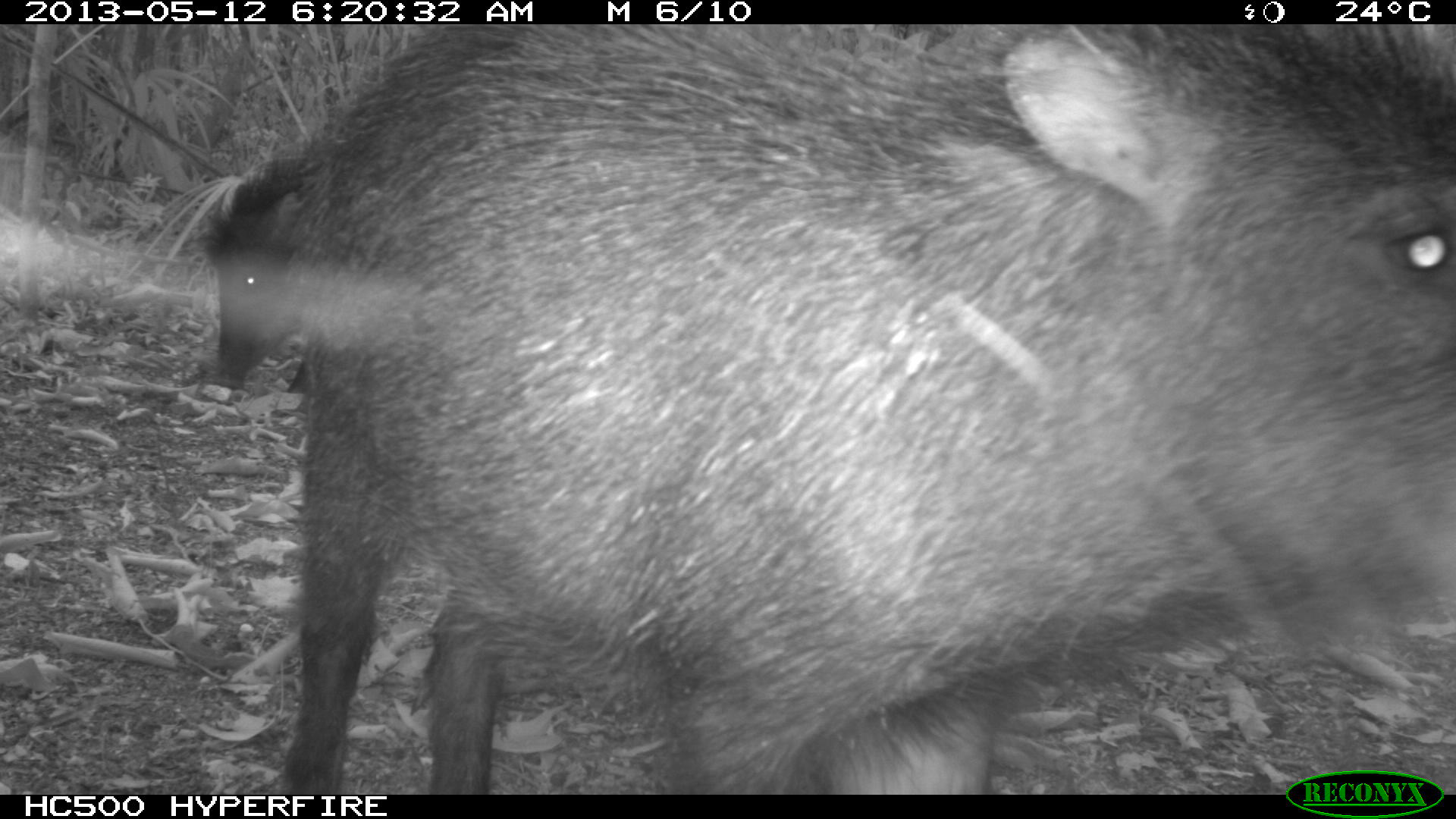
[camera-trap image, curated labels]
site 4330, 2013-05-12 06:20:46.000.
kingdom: Animalia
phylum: Chordata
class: Mammalia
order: Artiodactyla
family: Tayassuidae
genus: Tayassu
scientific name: Tayassu pecari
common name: white-lipped peccary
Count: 5.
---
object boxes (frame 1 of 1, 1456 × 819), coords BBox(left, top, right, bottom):
tayassu pecari: BBox(286, 24, 1456, 794); BBox(192, 147, 305, 392)